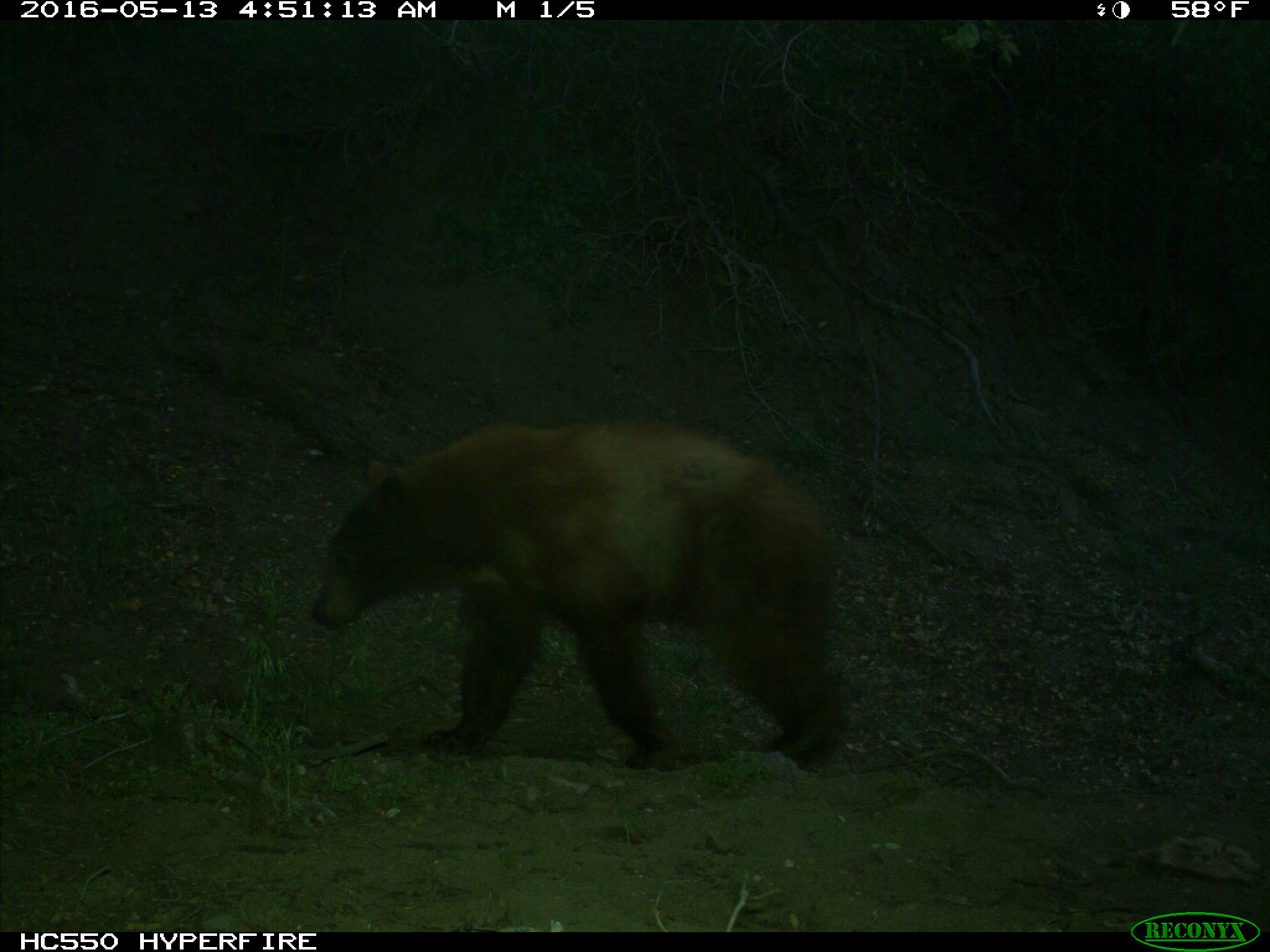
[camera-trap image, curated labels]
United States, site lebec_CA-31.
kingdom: Animalia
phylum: Chordata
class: Mammalia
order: Carnivora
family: Ursidae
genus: Ursus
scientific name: Ursus americanus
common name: american black bear